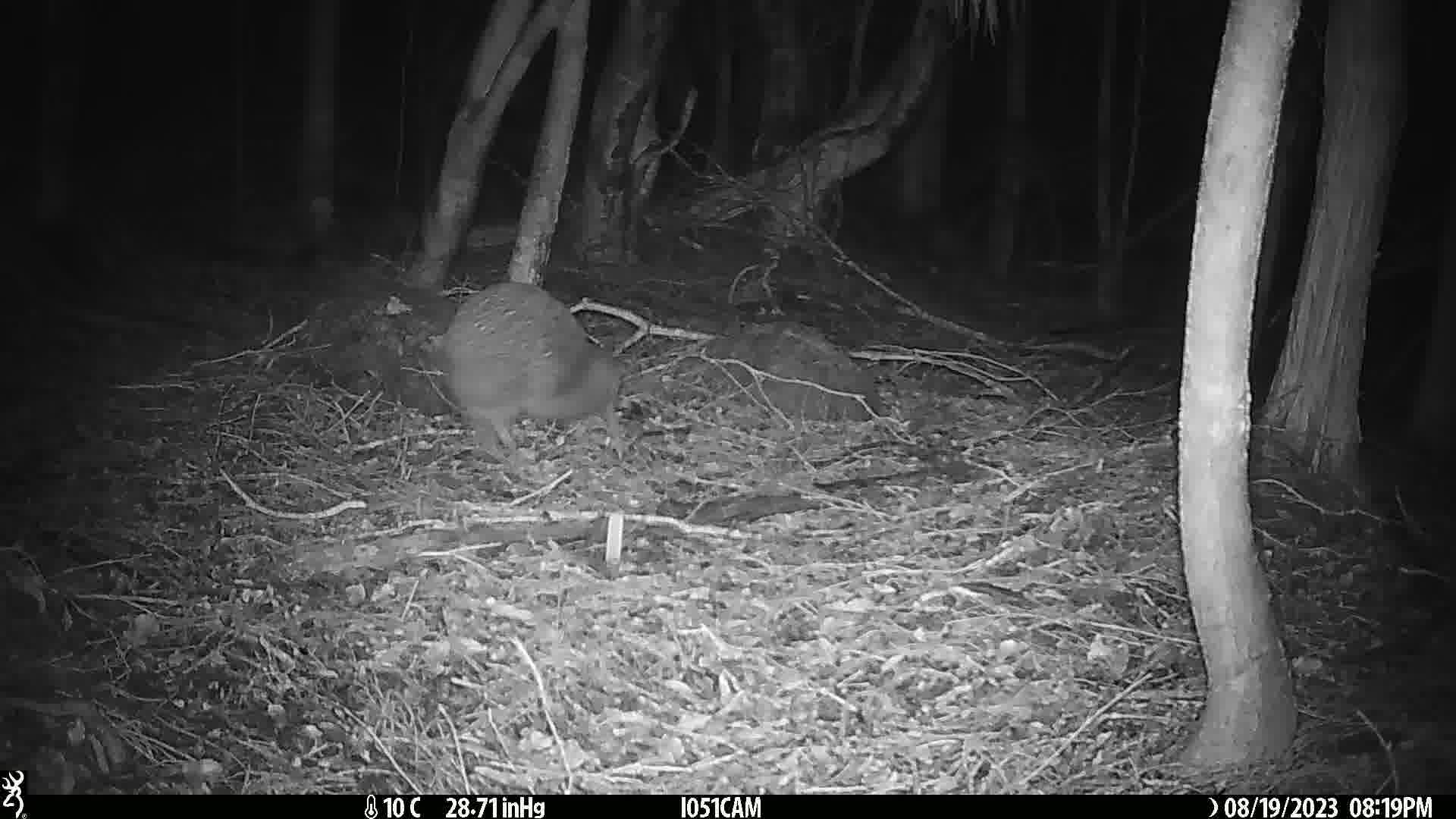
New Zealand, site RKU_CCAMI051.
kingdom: Animalia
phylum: Chordata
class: Aves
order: Apterygiformes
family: Apterygidae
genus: Apteryx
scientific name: Apteryx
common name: kiwi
Kiwi (Apteryx).